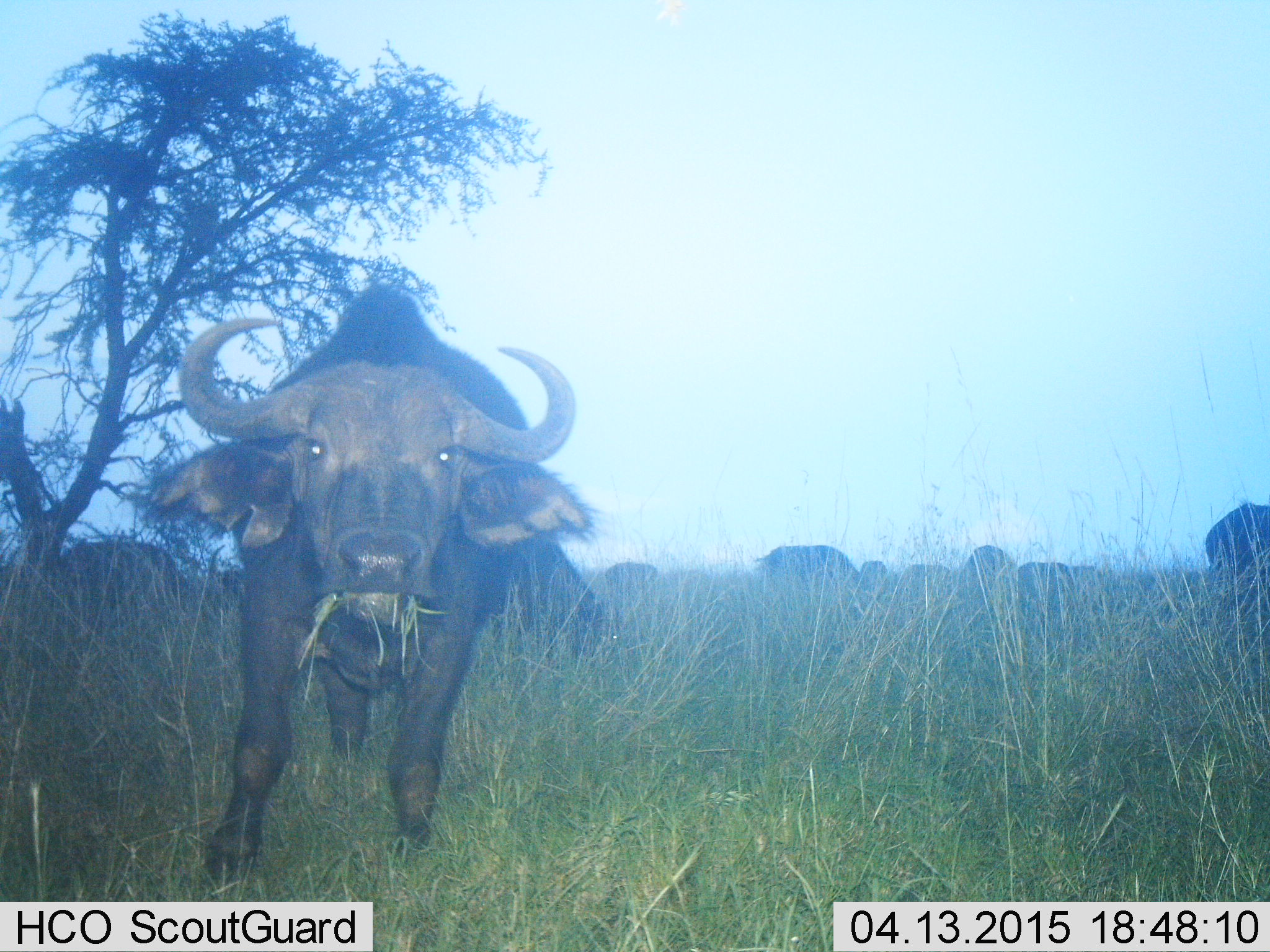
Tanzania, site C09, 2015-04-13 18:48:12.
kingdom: Animalia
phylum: Chordata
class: Mammalia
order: Artiodactyla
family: Bovidae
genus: Syncerus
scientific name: Syncerus caffer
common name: cape buffalo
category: buffalo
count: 9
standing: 50%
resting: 0%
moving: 0%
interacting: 0%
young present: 0%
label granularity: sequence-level